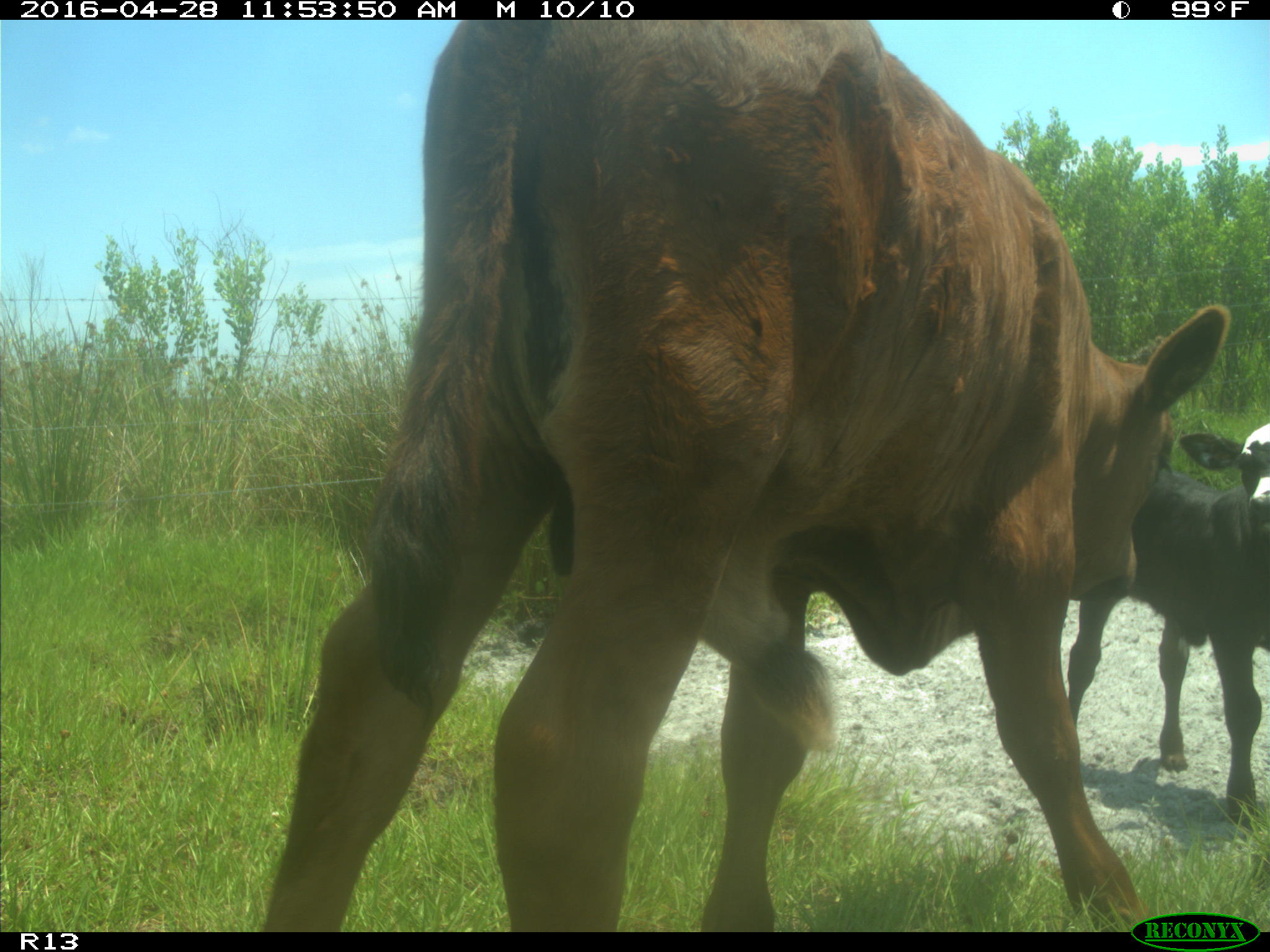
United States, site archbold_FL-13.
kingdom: Animalia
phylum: Chordata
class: Mammalia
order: Artiodactyla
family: Bovidae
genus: Bos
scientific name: Bos taurus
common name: domestic cow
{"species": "Bos taurus (domestic cow)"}